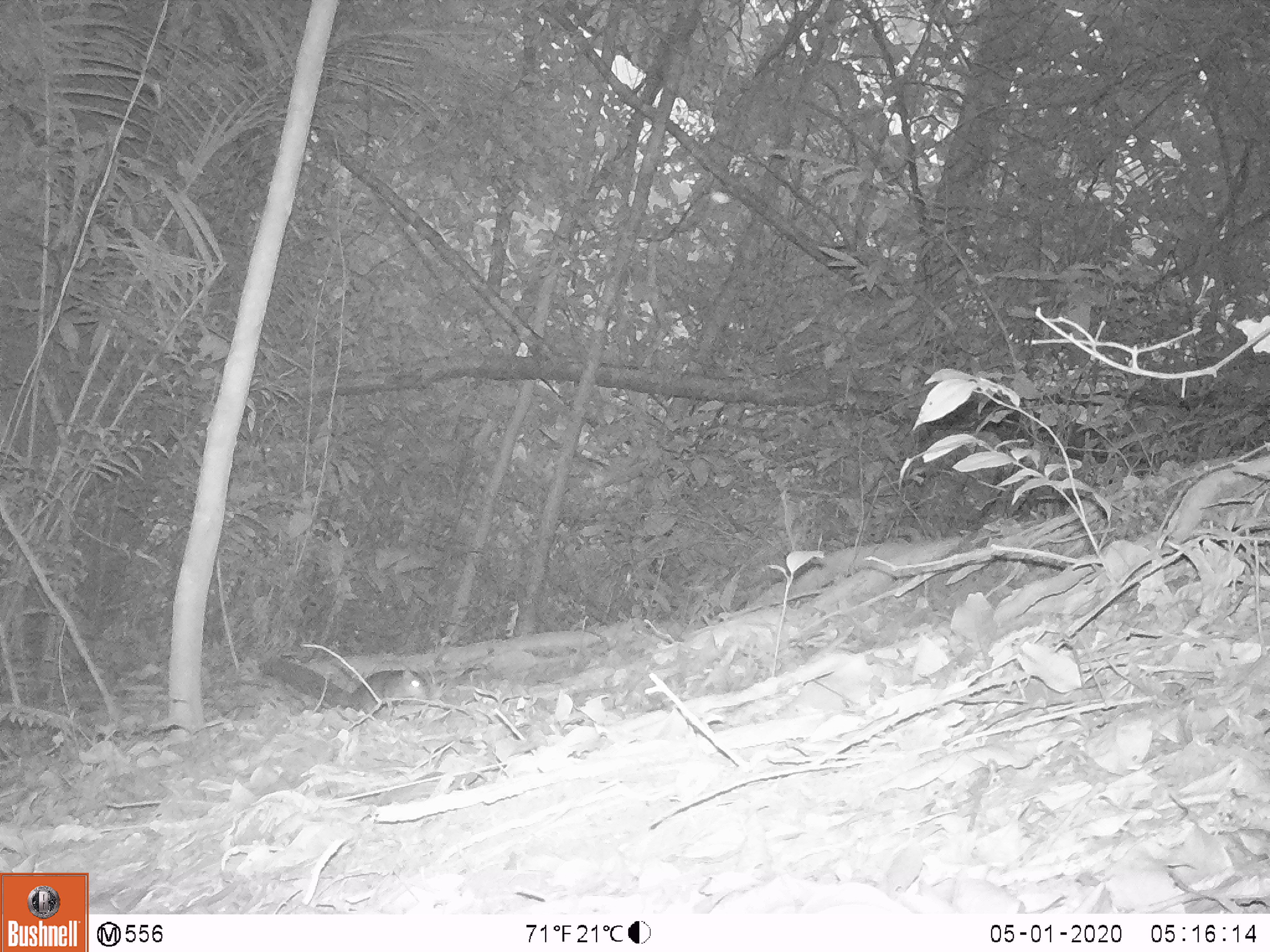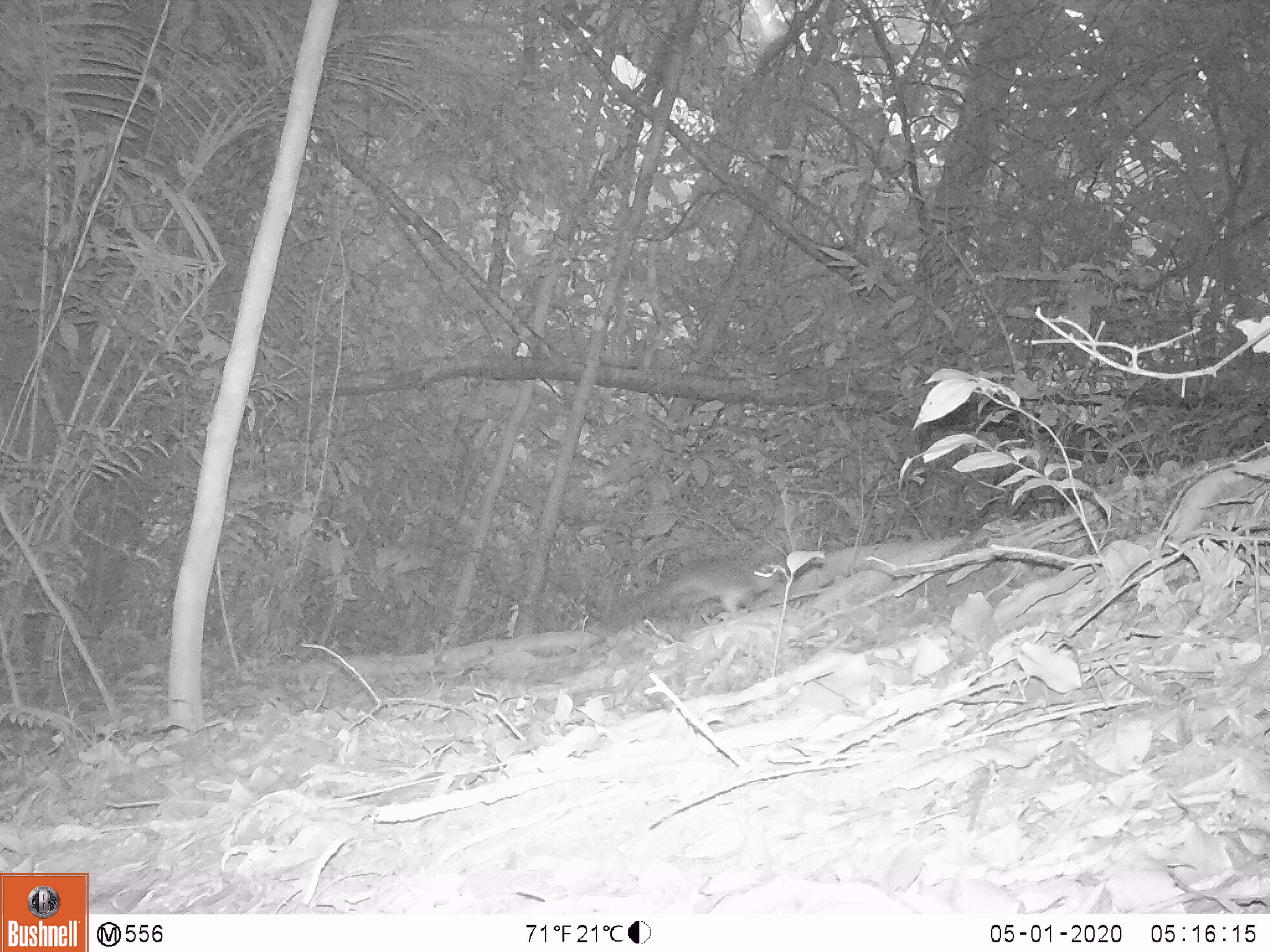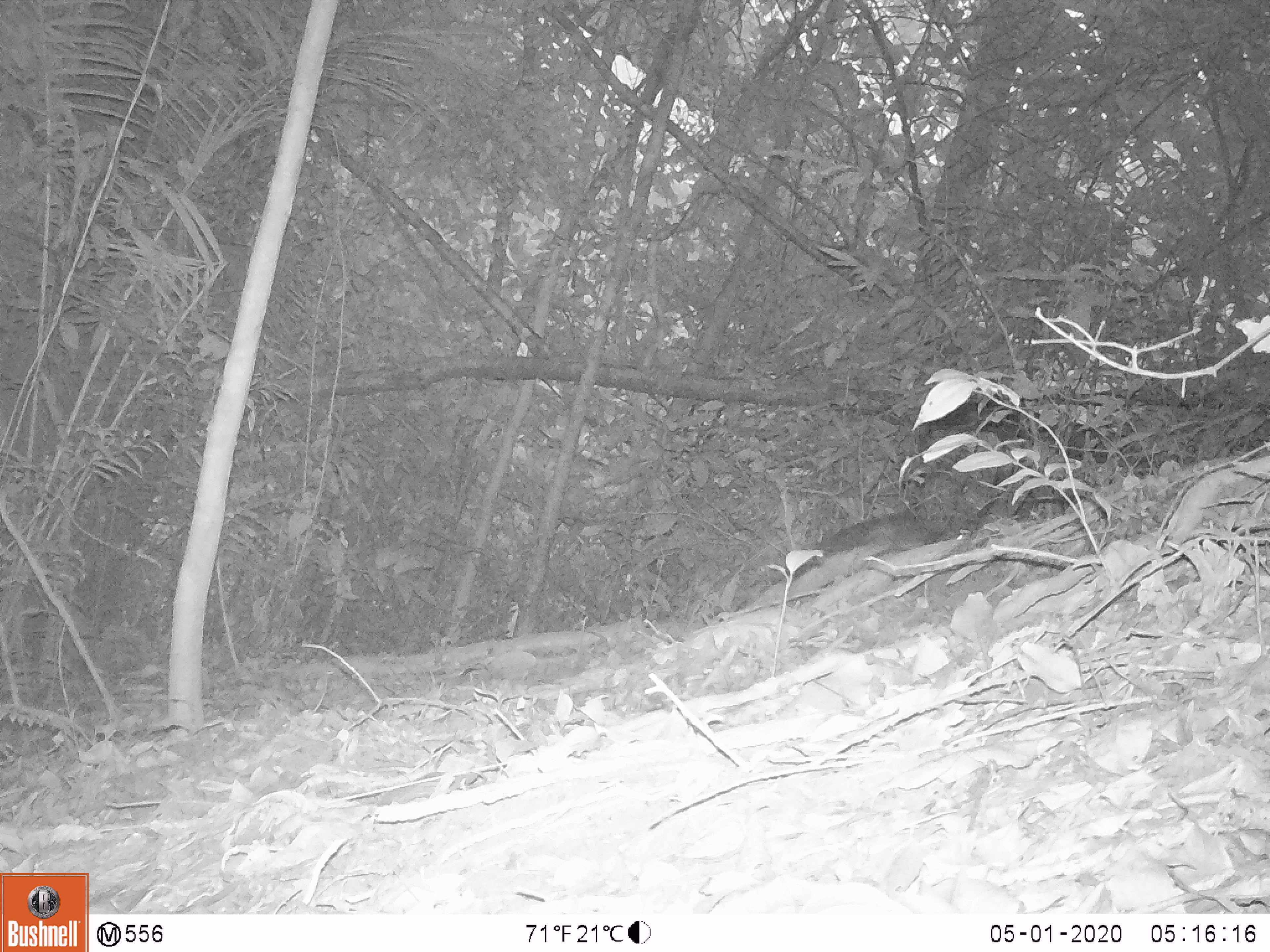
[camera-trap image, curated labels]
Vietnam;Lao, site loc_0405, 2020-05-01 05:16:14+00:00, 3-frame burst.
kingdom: Animalia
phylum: Chordata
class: Mammalia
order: Rodentia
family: Sciuridae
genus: Dremomys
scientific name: Dremomys rufigenis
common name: red-cheeked squirrel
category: red cheeked squirrel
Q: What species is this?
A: Red cheeked squirrel (red-cheeked squirrel) (Dremomys rufigenis).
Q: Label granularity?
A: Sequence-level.